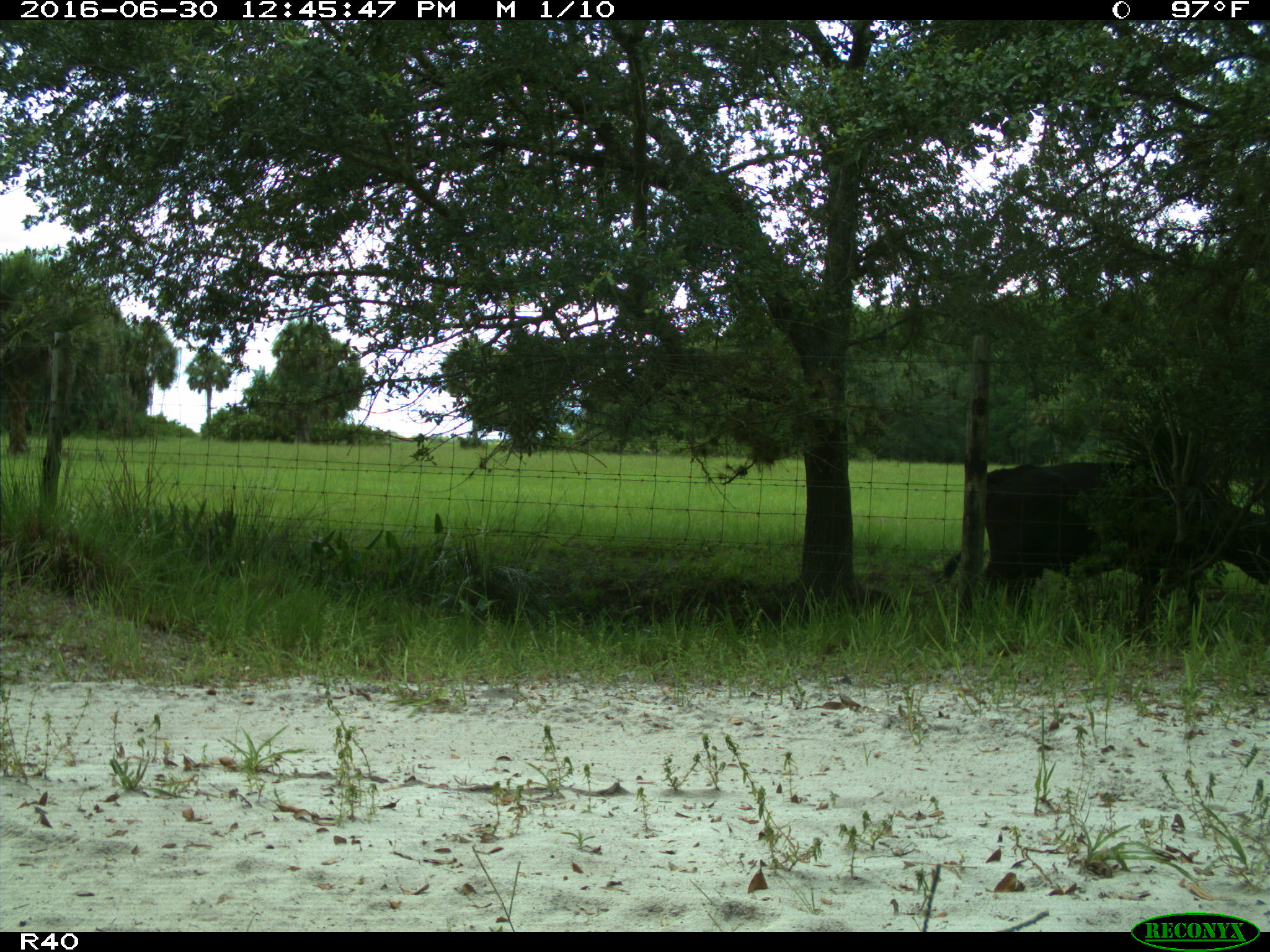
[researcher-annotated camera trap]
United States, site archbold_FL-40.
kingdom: Animalia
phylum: Chordata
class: Mammalia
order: Artiodactyla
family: Bovidae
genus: Bos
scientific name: Bos taurus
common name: domestic cow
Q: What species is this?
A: Bos taurus (domestic cow).